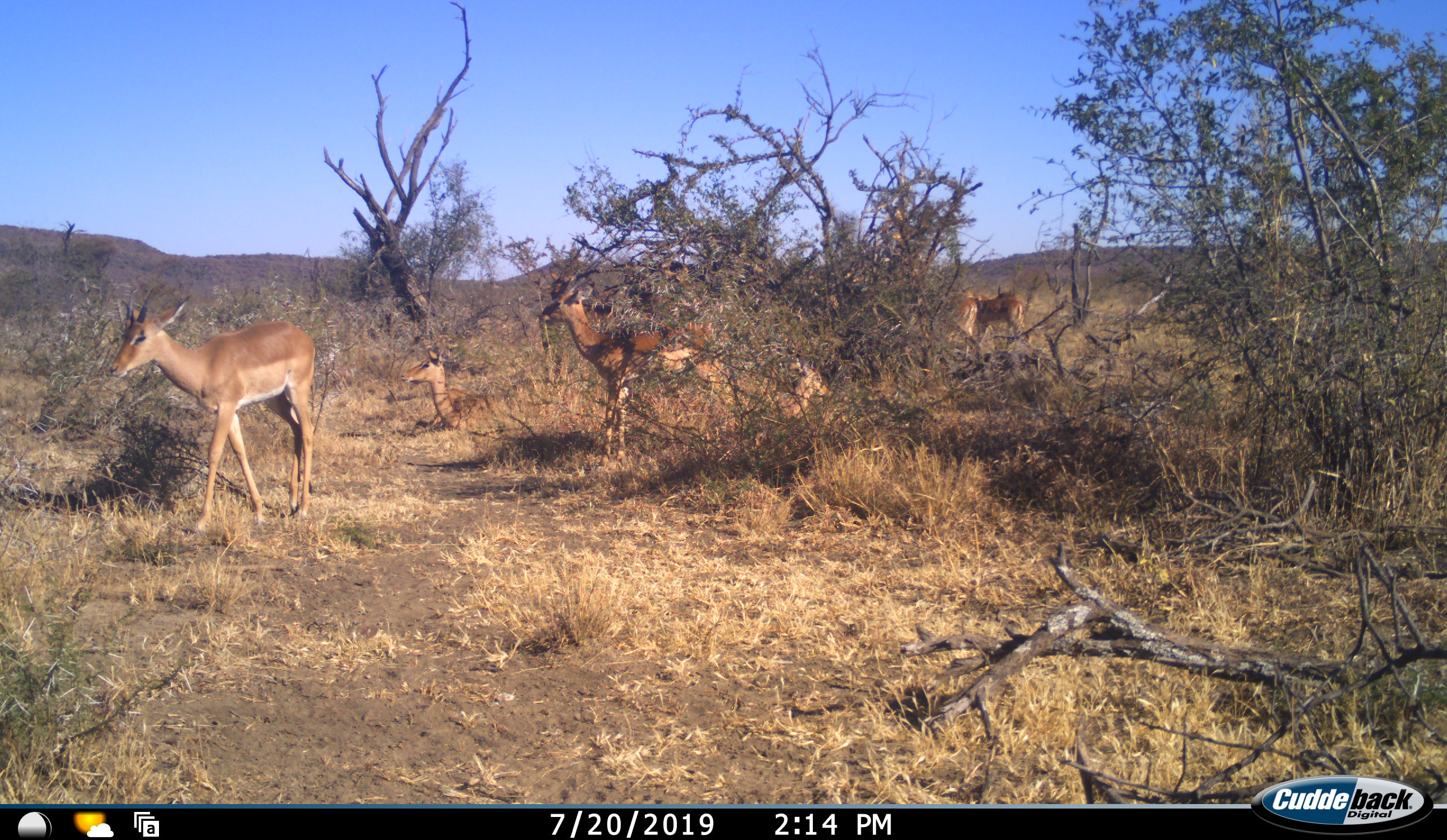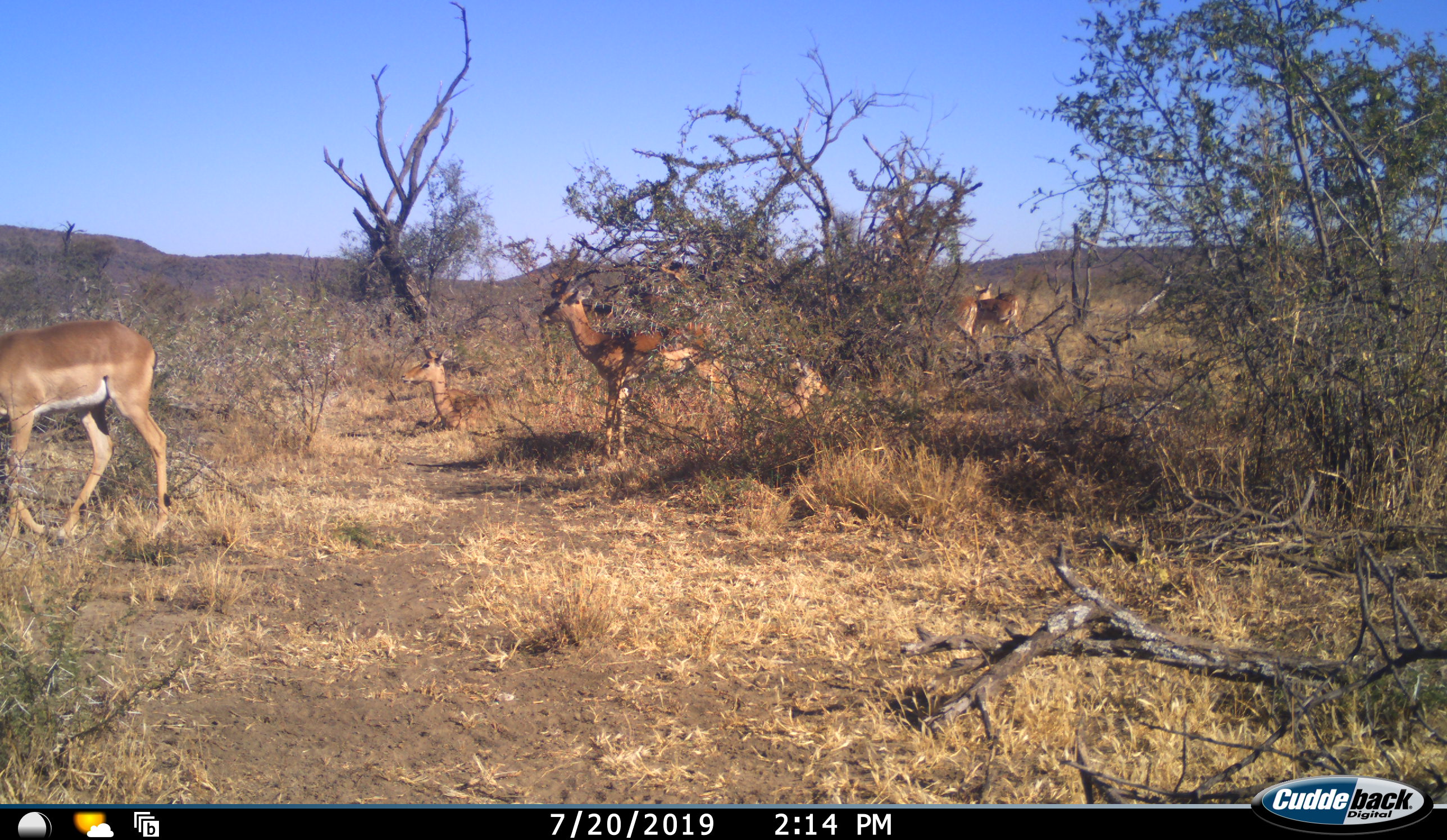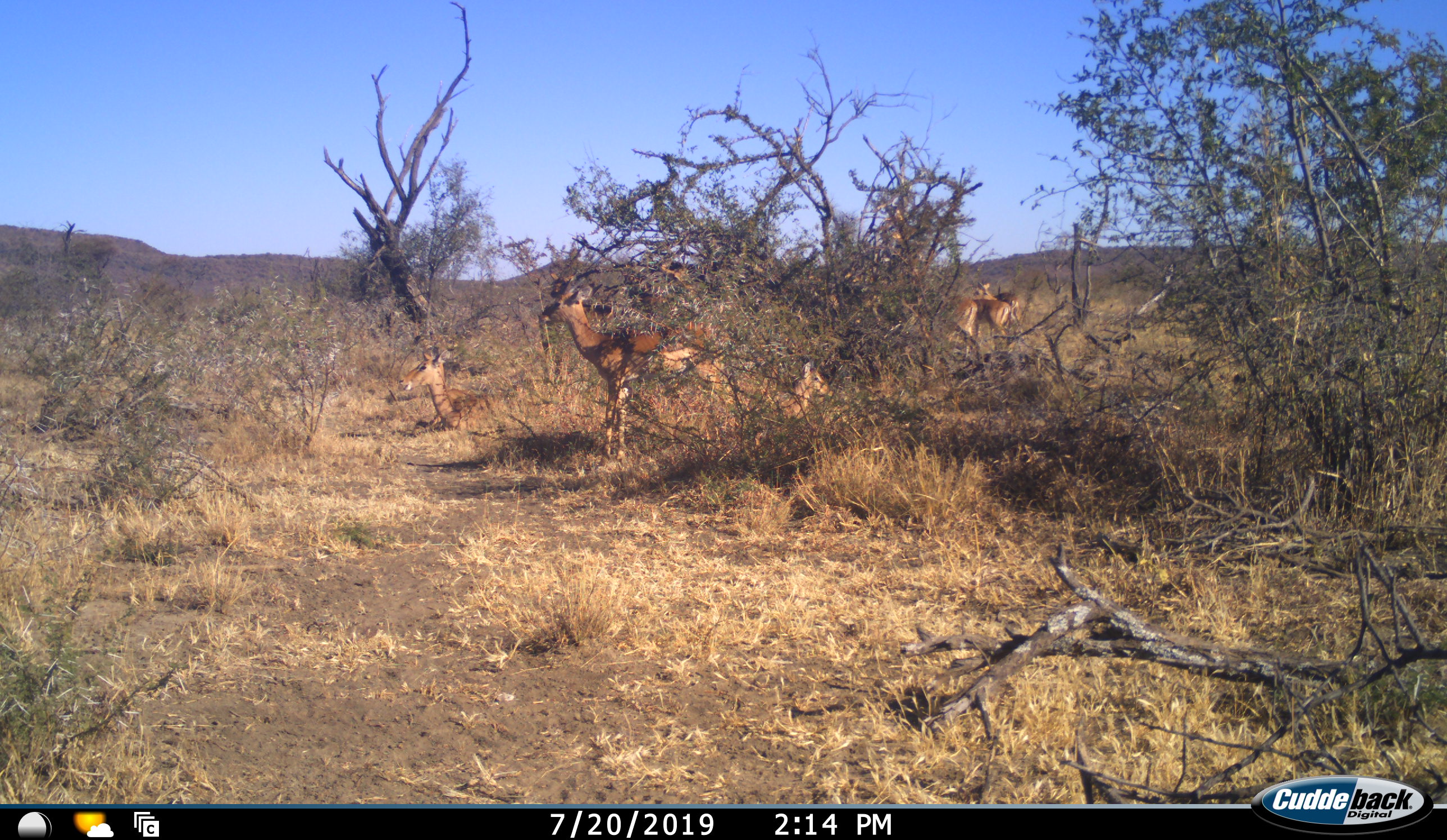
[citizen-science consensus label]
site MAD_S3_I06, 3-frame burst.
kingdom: Animalia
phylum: Chordata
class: Mammalia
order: Artiodactyla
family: Bovidae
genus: Aepyceros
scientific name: Aepyceros melampus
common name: impala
Impala (Aepyceros melampus), count 5. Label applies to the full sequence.